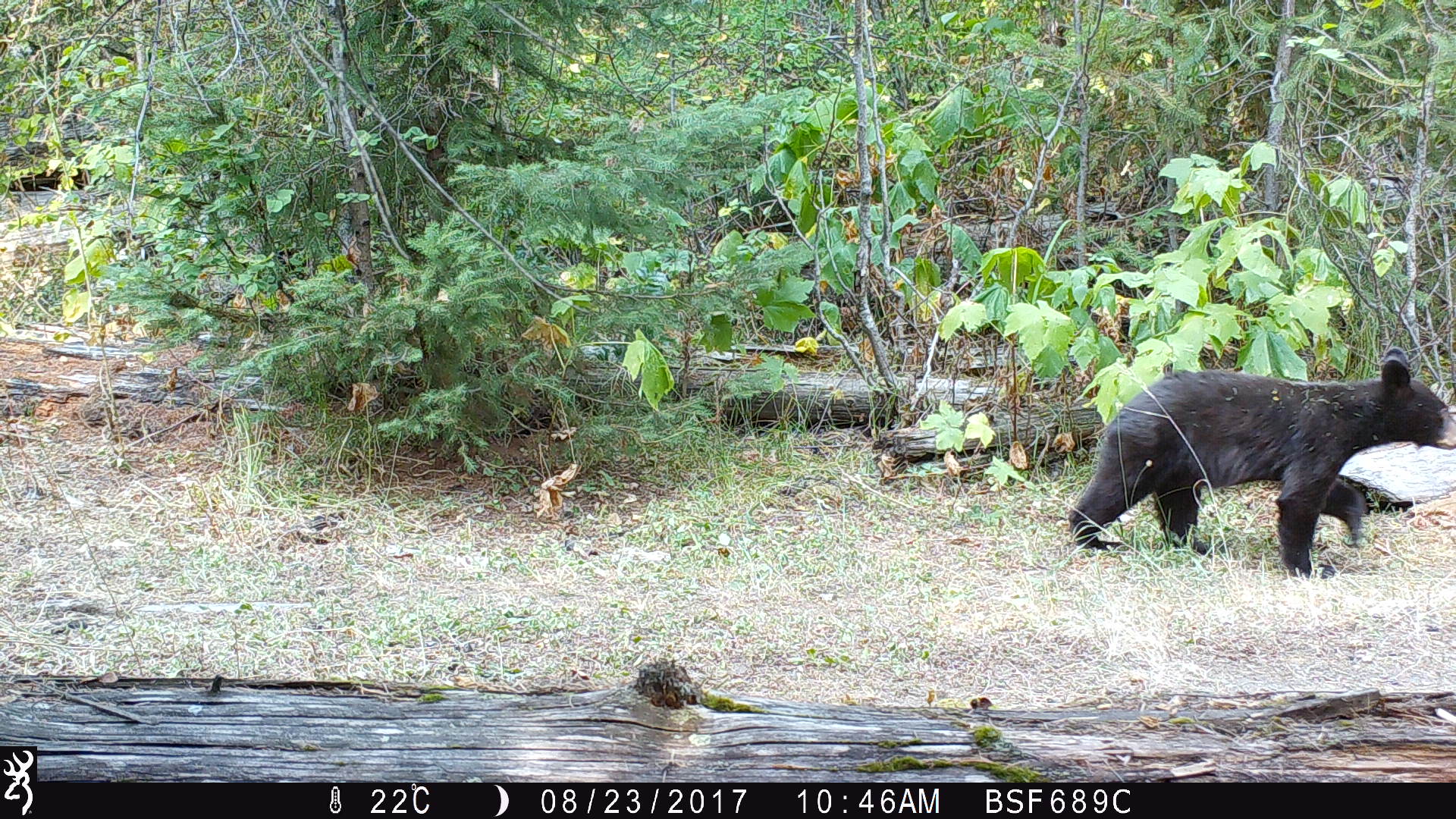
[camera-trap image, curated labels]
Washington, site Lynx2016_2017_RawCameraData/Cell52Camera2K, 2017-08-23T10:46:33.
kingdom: Animalia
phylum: Chordata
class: Mammalia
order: Carnivora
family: Ursidae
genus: Ursus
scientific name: Ursus americanus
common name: american black bear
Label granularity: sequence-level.